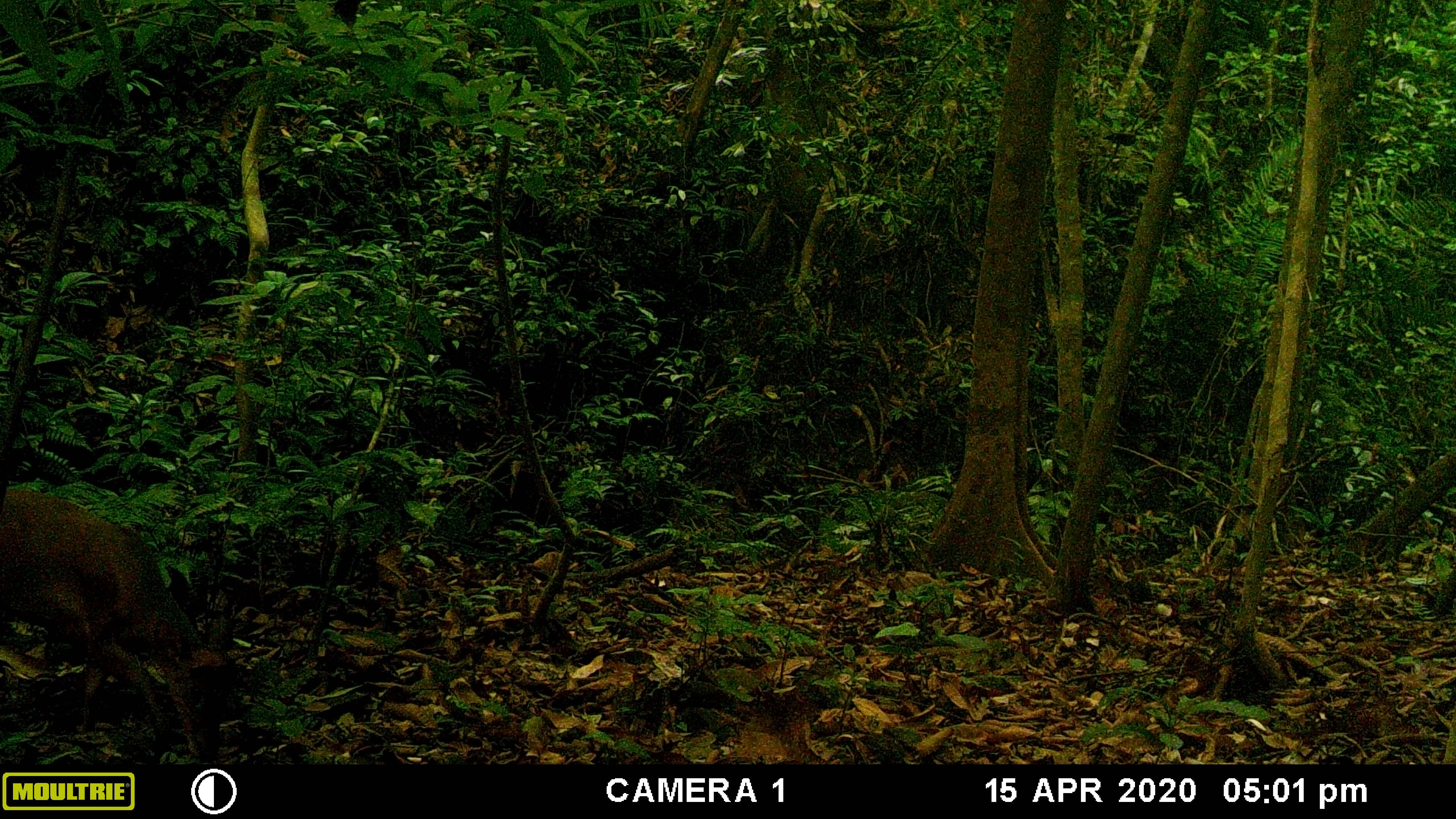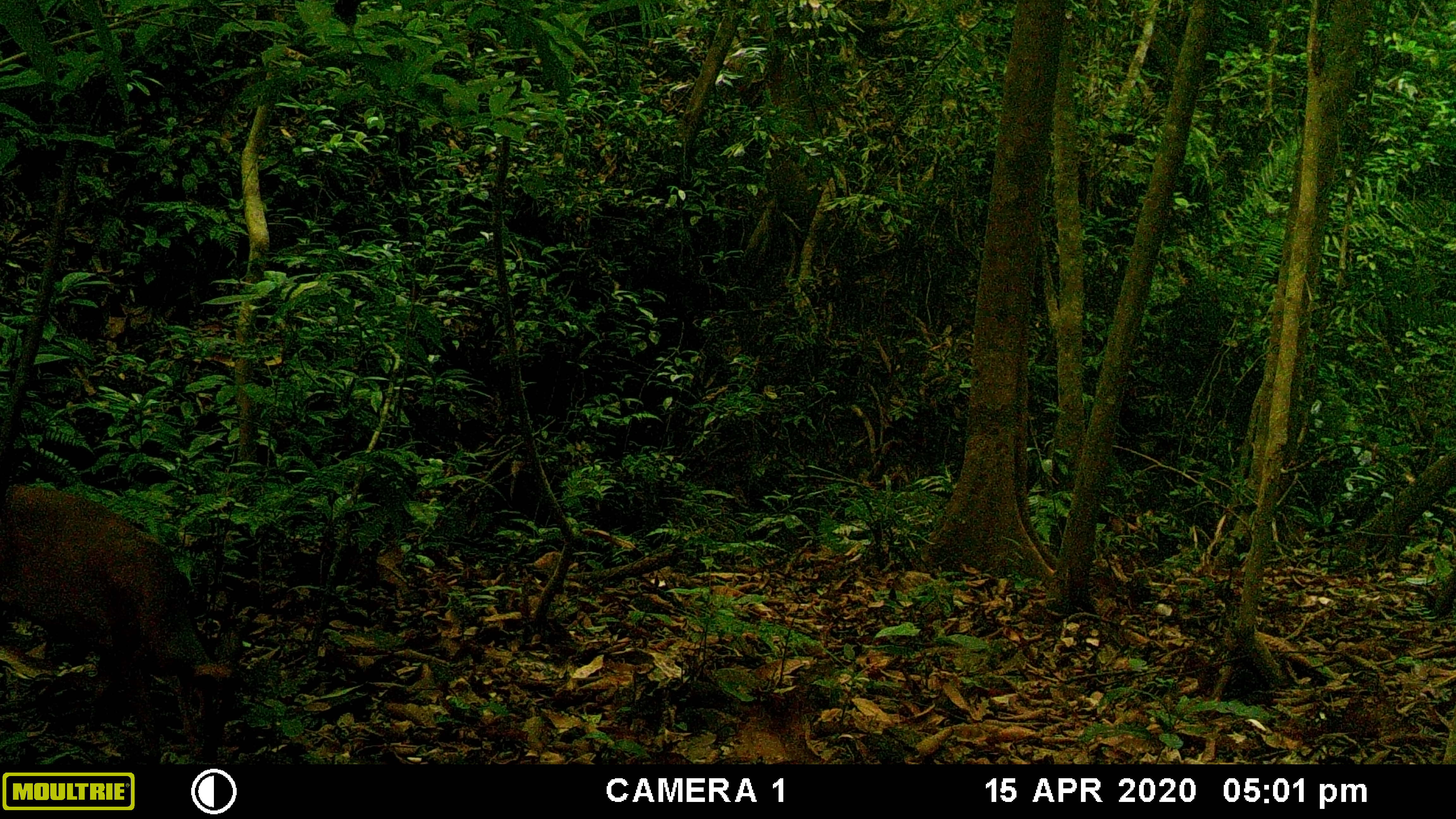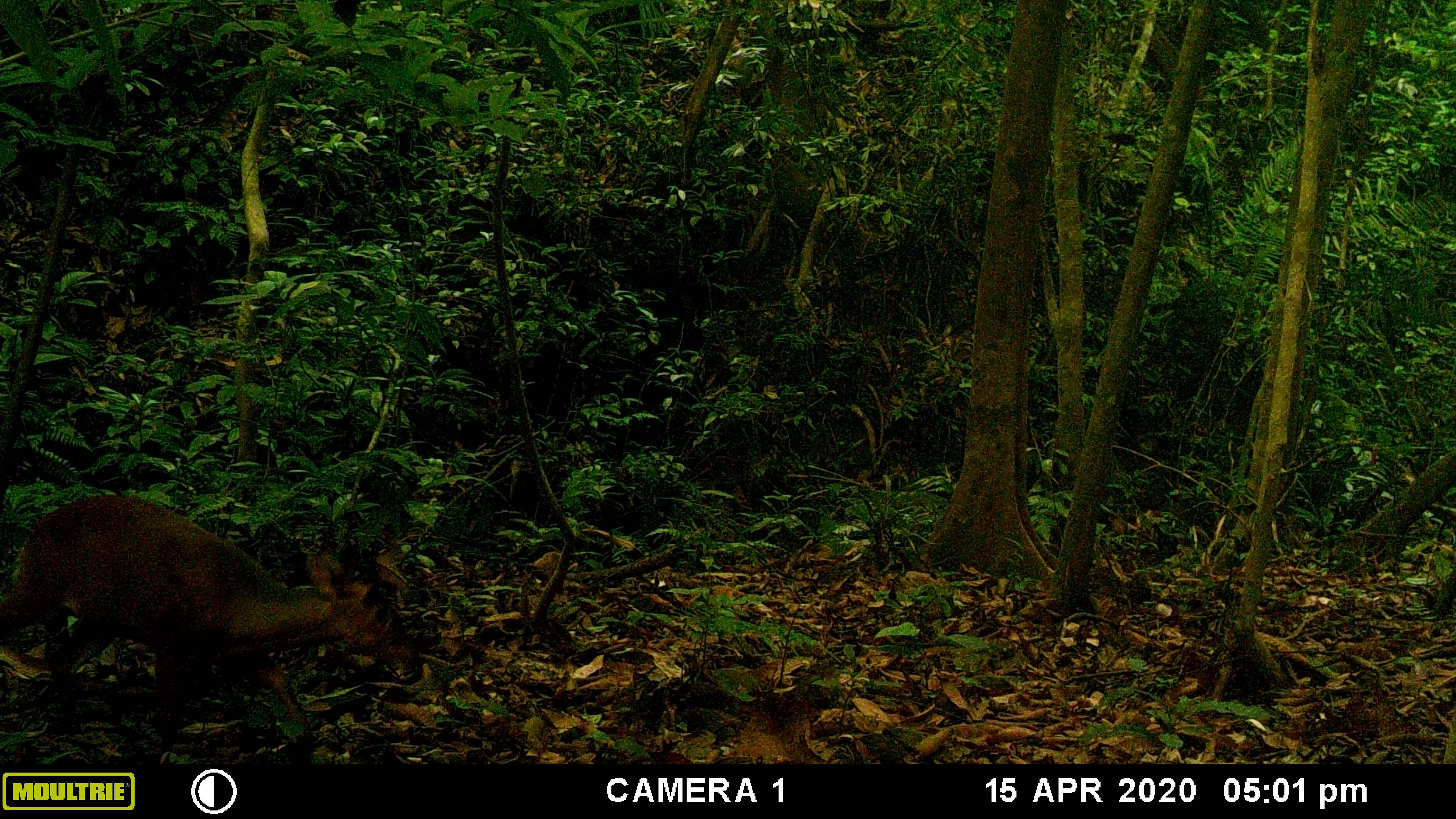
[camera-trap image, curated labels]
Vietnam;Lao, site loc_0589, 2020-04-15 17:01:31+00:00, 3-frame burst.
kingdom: Animalia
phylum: Chordata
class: Mammalia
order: Artiodactyla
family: Cervidae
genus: Muntiacus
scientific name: Muntiacus muntjak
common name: red muntjac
Red muntjac (Muntiacus muntjak). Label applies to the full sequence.